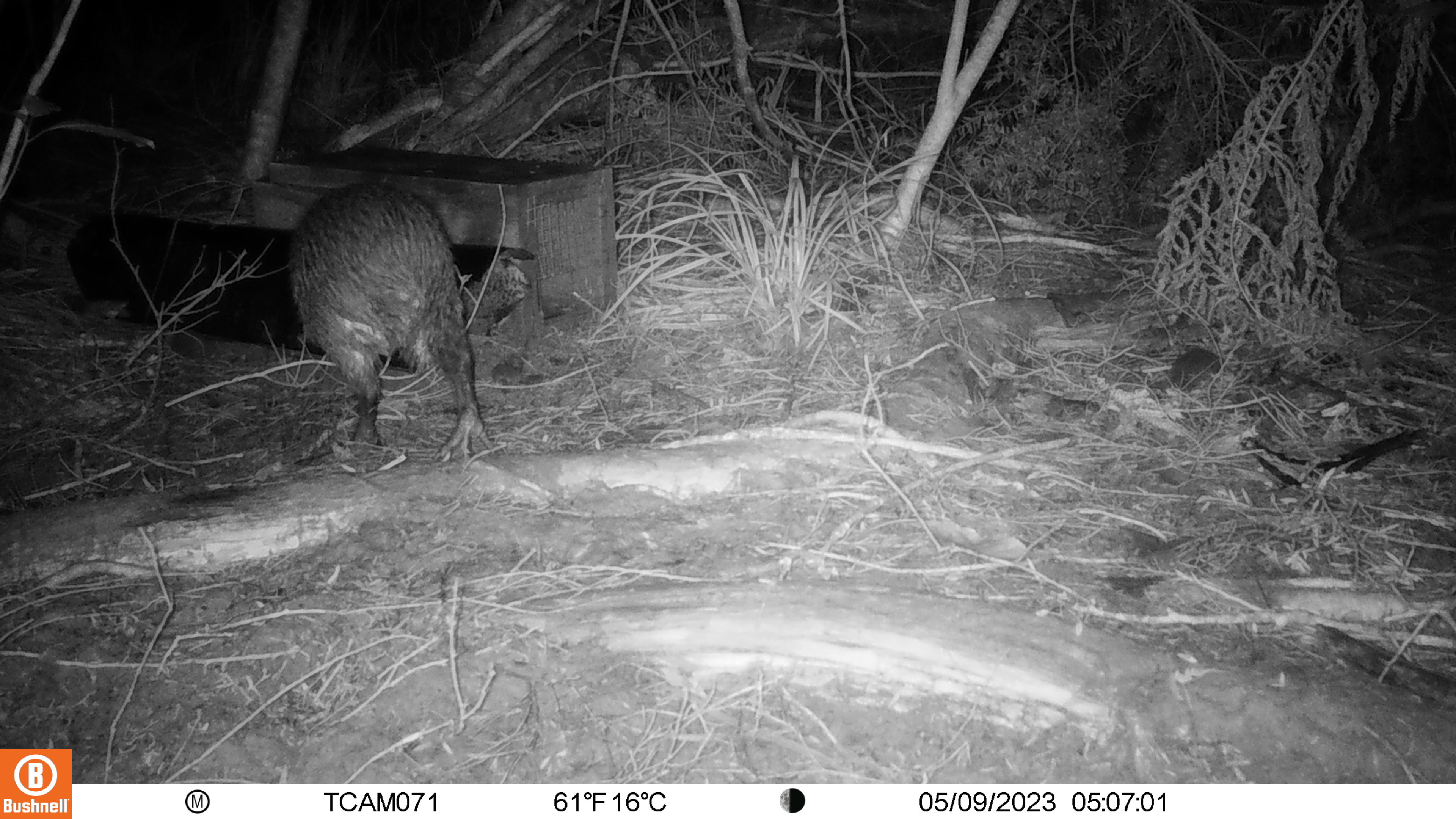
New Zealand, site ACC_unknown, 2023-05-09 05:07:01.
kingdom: Animalia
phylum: Chordata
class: Aves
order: Apterygiformes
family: Apterygidae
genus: Apteryx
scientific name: Apteryx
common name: kiwi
Kiwi (Apteryx).